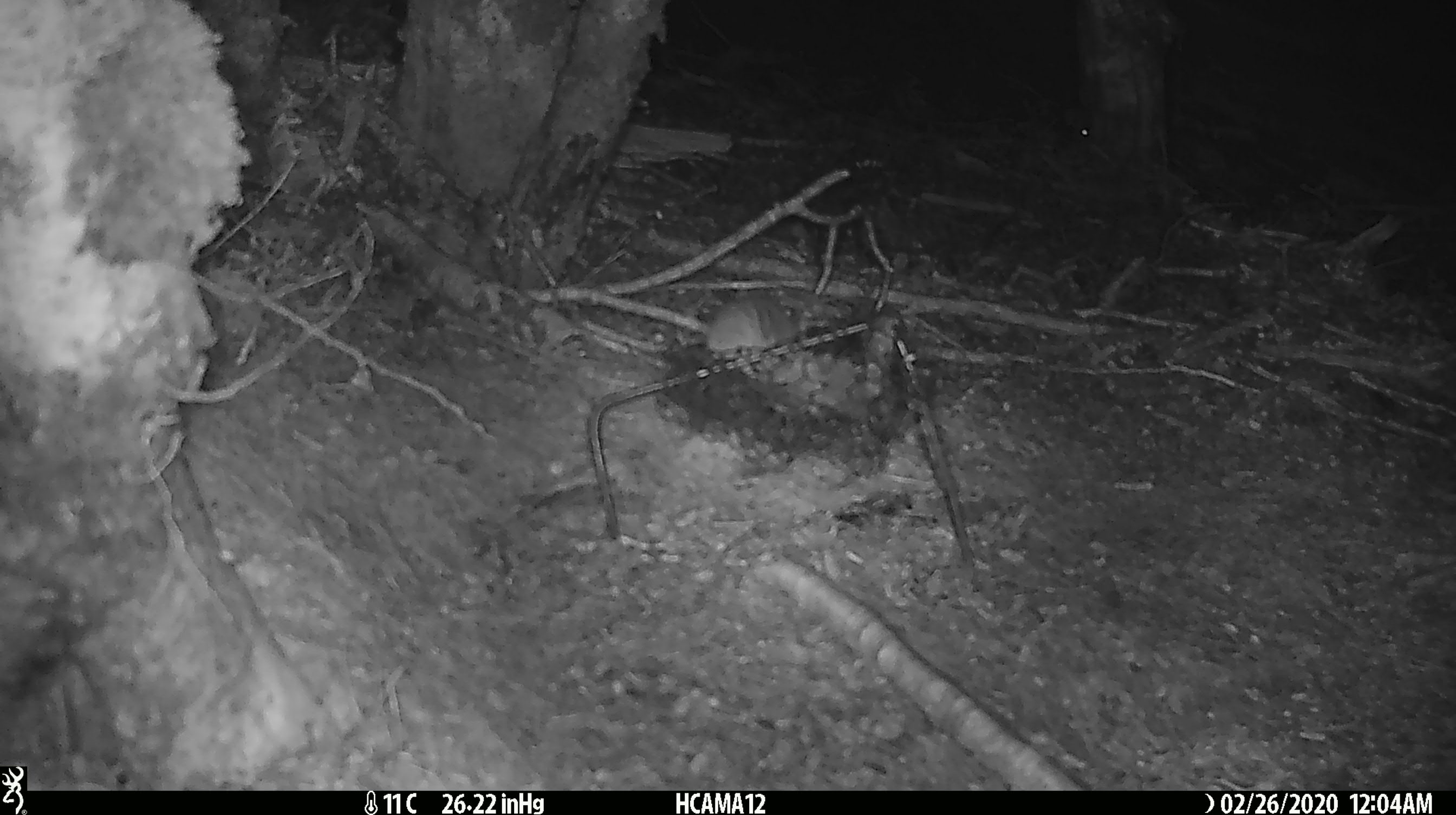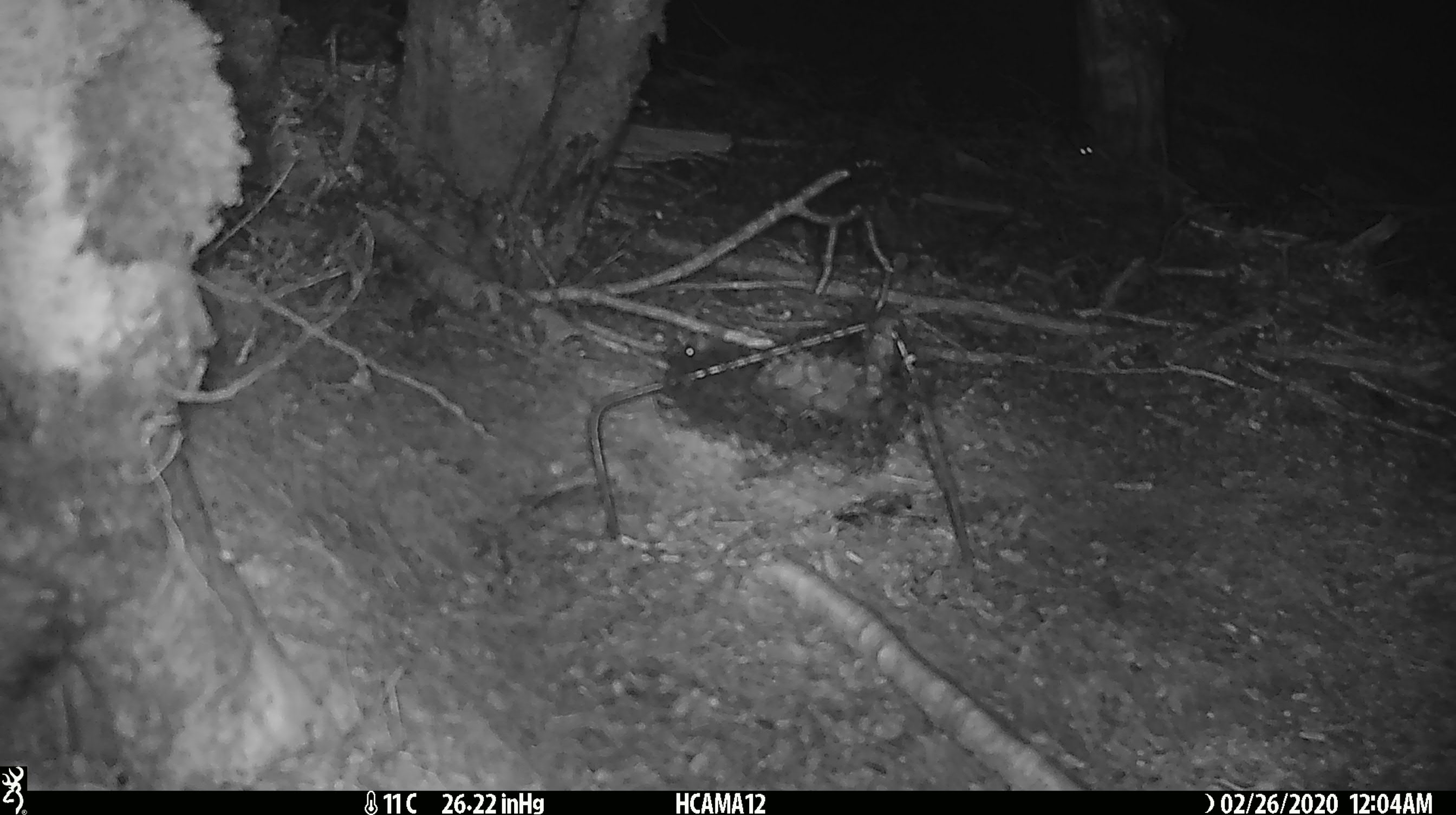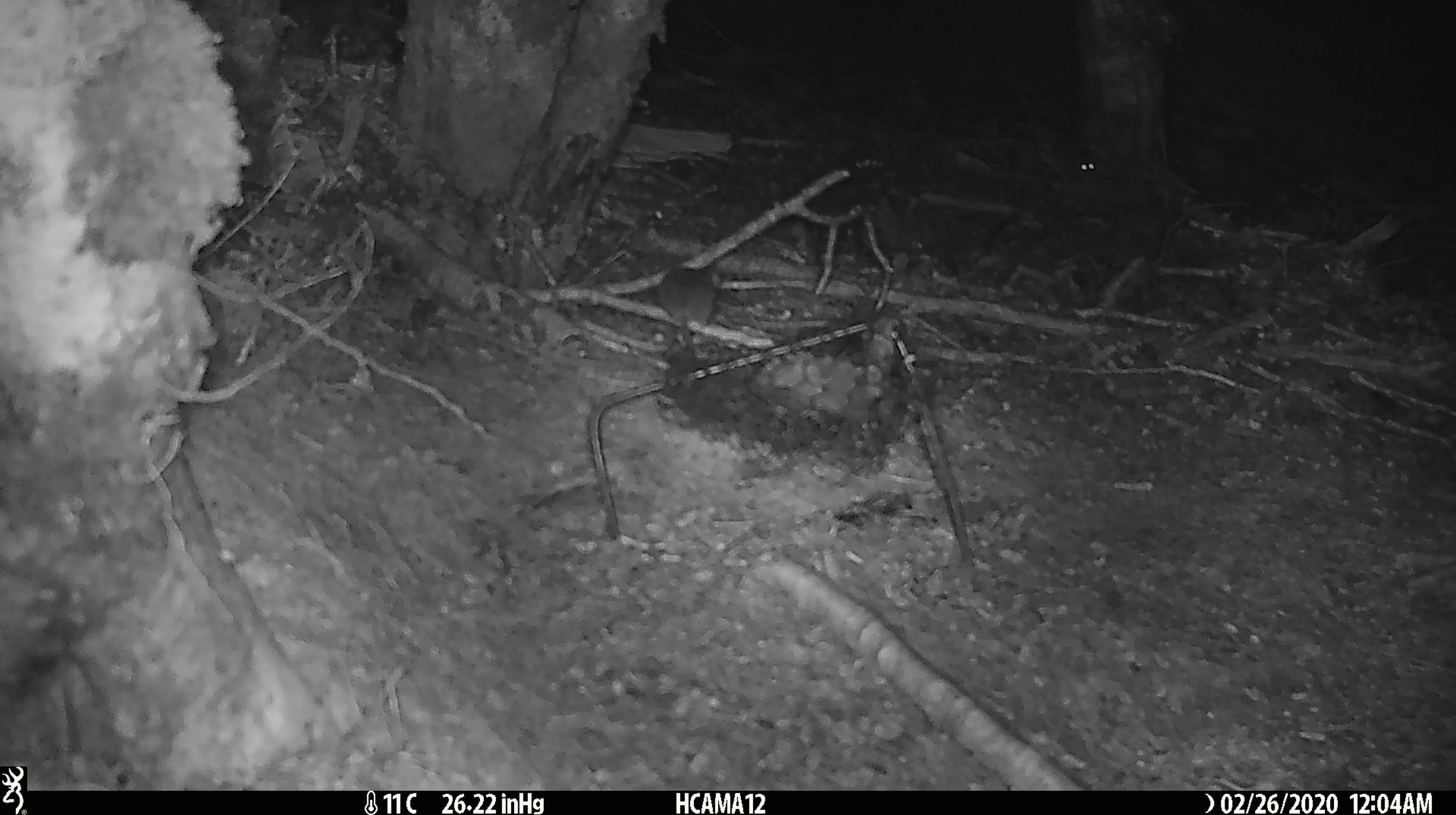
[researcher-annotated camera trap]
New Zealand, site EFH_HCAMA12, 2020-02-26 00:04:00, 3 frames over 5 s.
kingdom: Animalia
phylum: Chordata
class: Mammalia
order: Rodentia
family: Muridae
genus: Mus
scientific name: Mus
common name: mouse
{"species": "mouse (Mus)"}